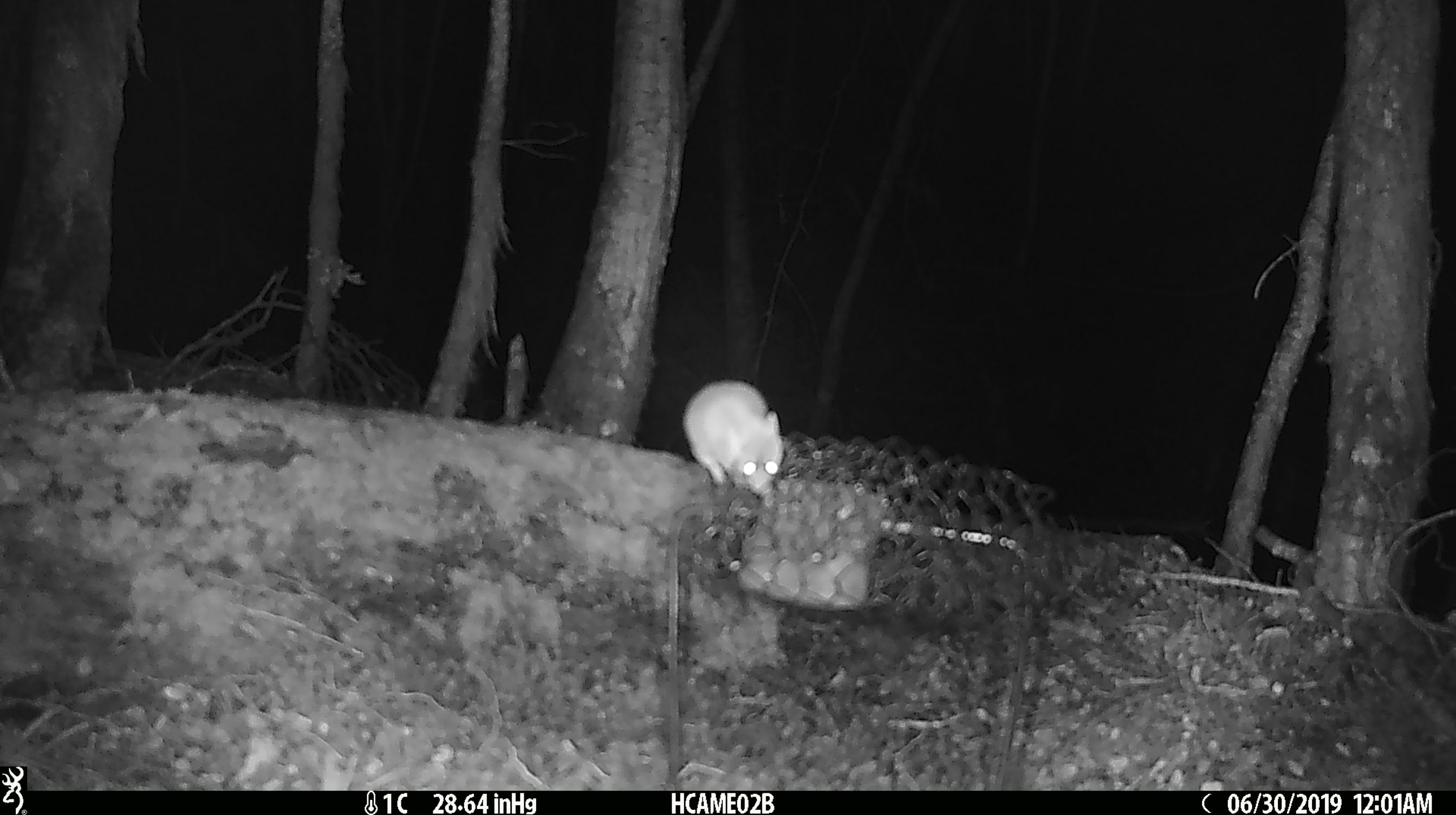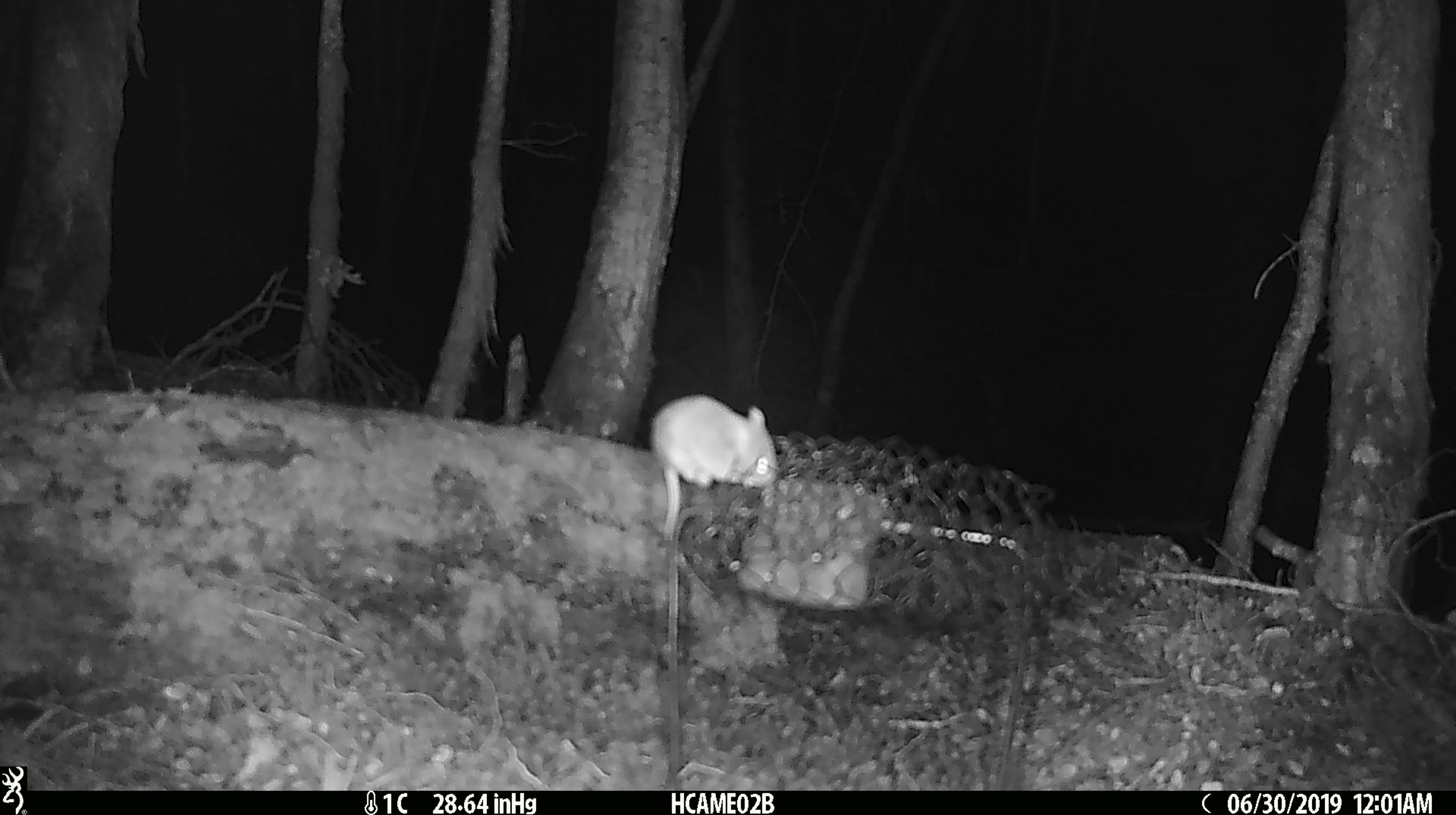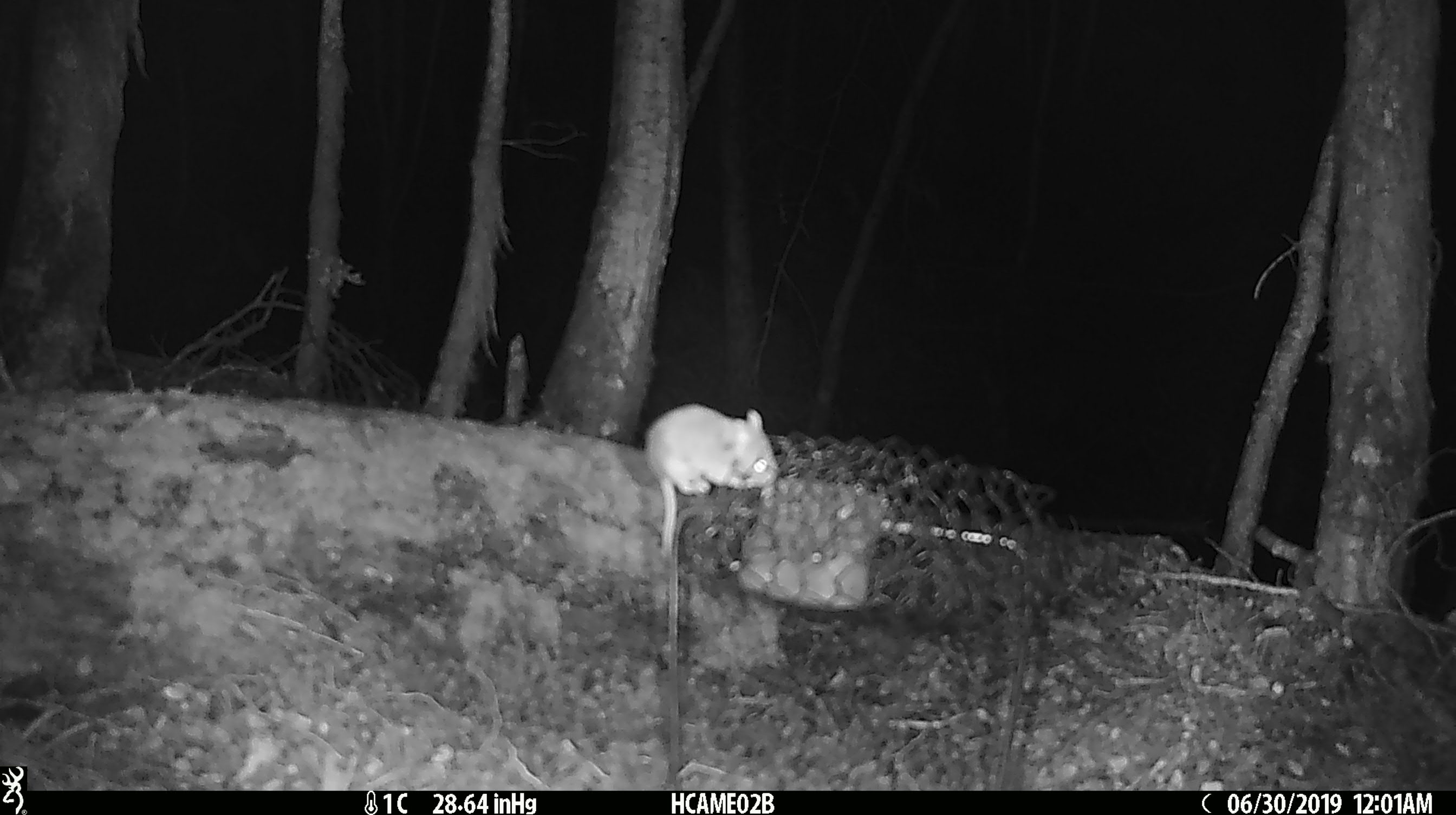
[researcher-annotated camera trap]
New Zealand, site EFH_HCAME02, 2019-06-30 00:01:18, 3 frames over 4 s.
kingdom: Animalia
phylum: Chordata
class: Mammalia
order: Rodentia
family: Muridae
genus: Mus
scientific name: Mus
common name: mouse